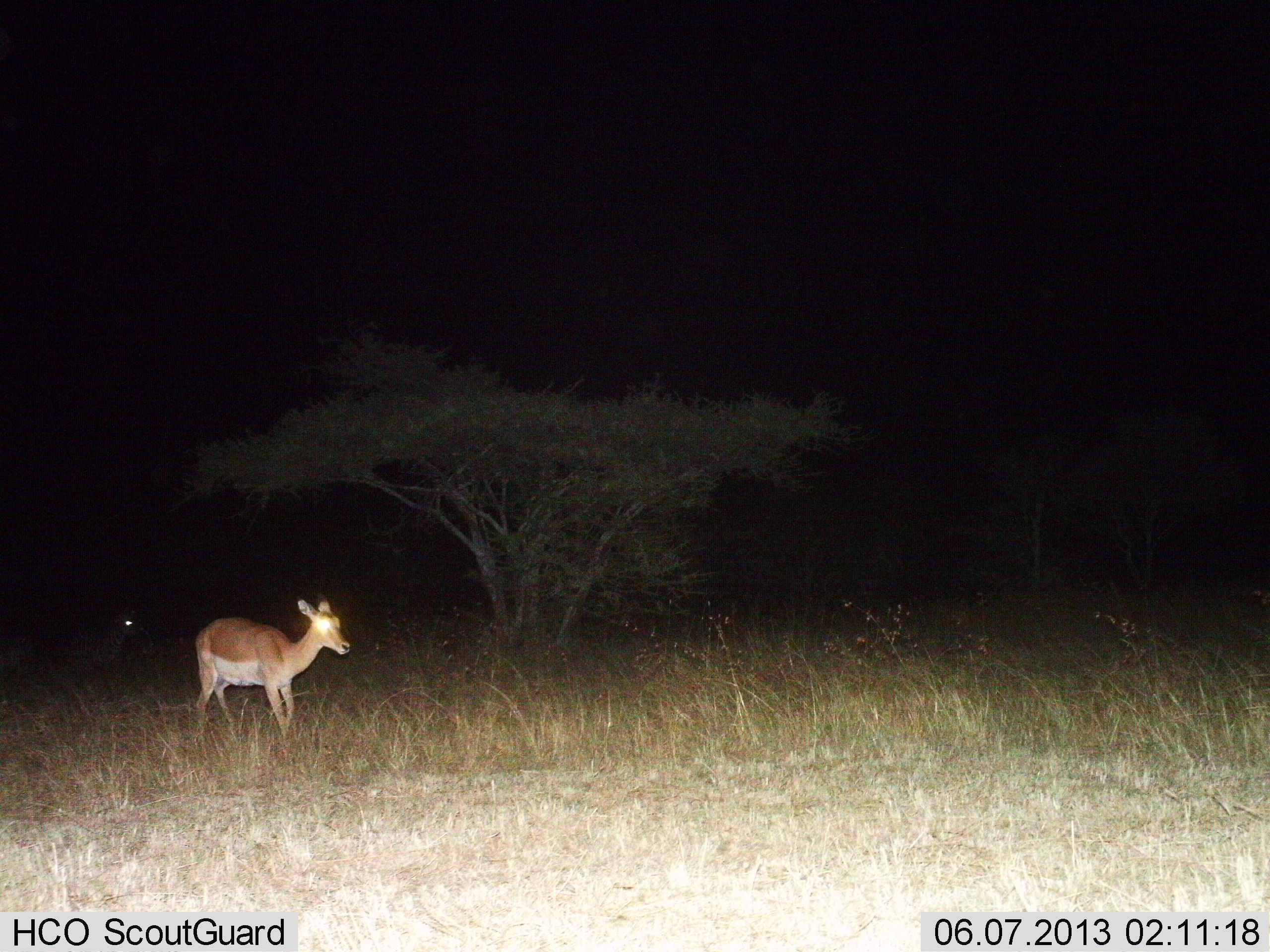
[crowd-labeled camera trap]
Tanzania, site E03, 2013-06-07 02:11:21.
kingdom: Animalia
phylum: Chordata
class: Mammalia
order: Artiodactyla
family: Bovidae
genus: Aepyceros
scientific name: Aepyceros melampus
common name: impala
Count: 2.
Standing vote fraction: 50%.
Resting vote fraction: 0%.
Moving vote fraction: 50%.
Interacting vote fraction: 0%.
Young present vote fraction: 0%.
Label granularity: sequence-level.